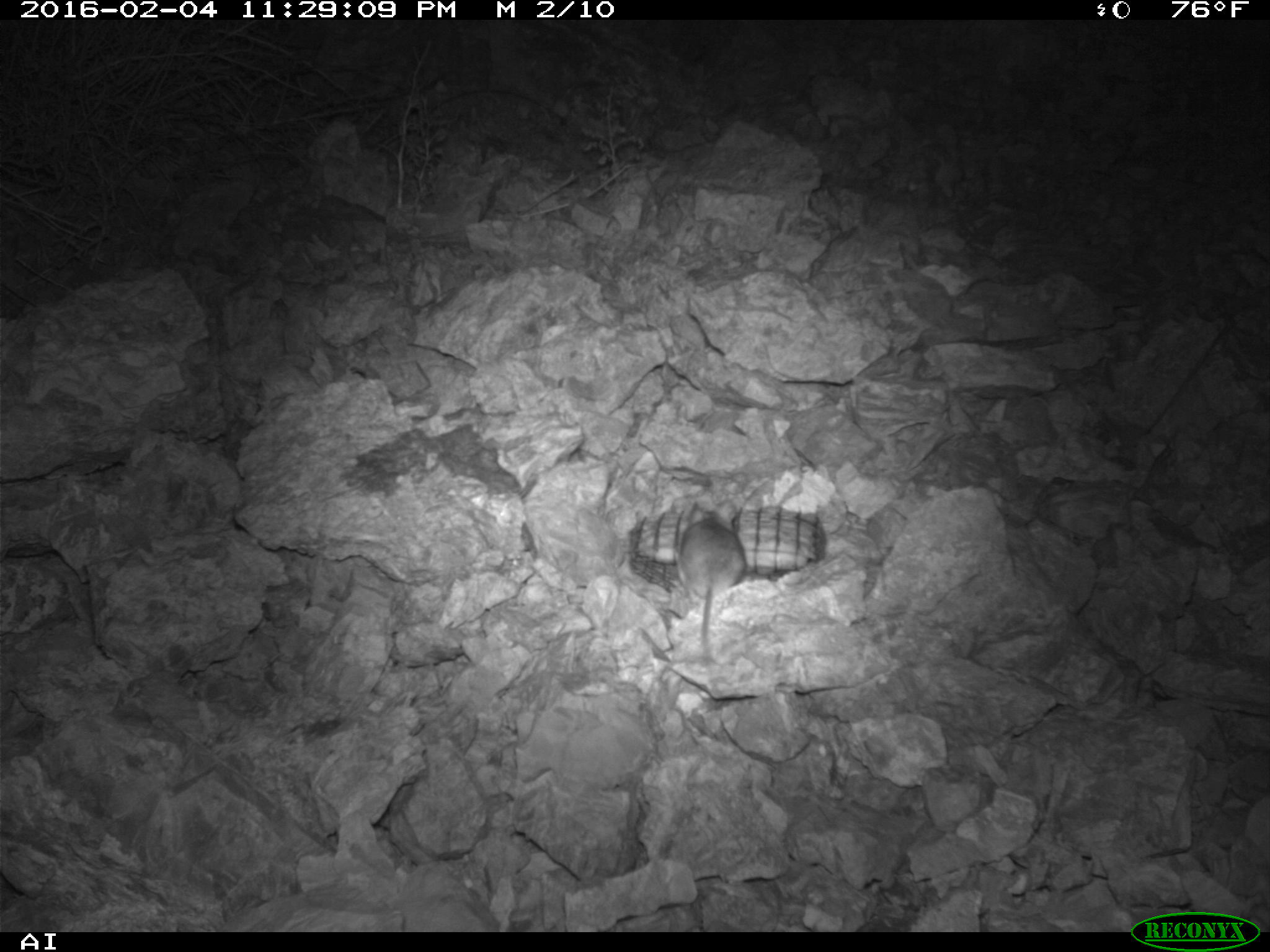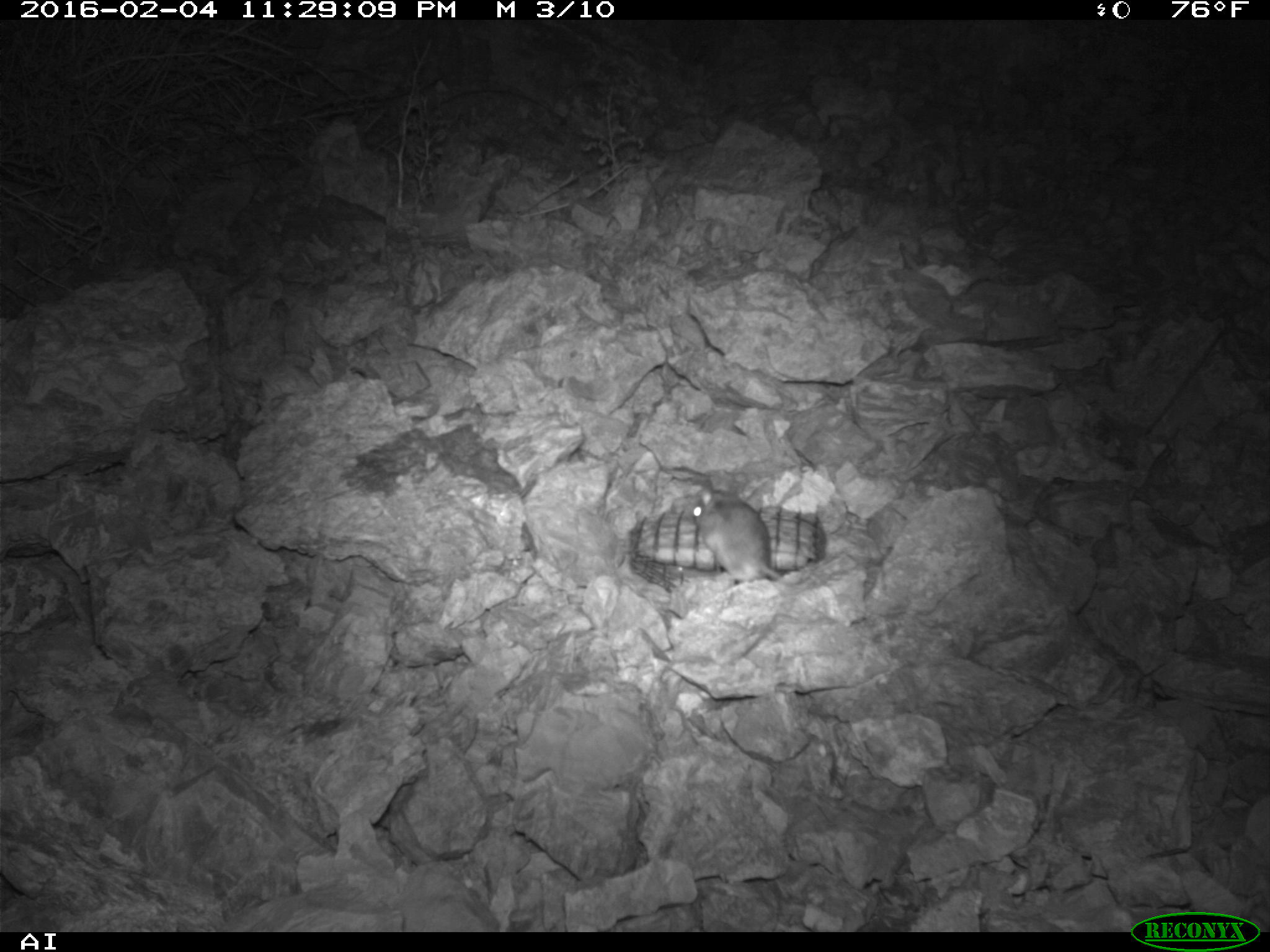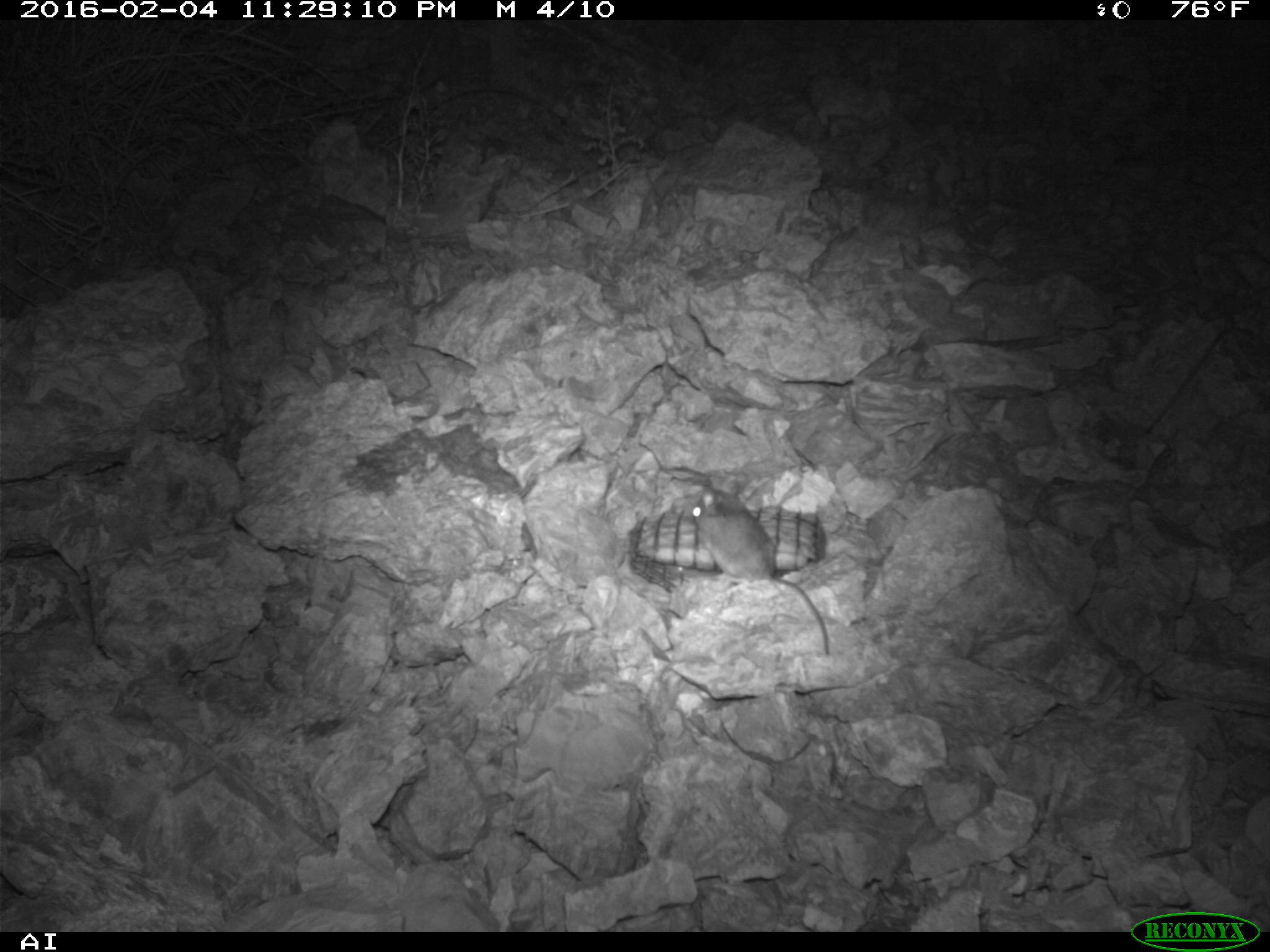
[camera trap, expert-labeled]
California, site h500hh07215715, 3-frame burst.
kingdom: Animalia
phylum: Chordata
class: Mammalia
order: Rodentia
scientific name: Rodentia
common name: rodent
Rodent (Rodentia).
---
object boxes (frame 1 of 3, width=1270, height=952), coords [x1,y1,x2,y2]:
rodent: [682,501,747,647]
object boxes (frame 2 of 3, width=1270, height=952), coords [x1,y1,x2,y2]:
rodent: [688,479,783,585]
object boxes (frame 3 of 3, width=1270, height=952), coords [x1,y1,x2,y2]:
rodent: [691,483,828,656]